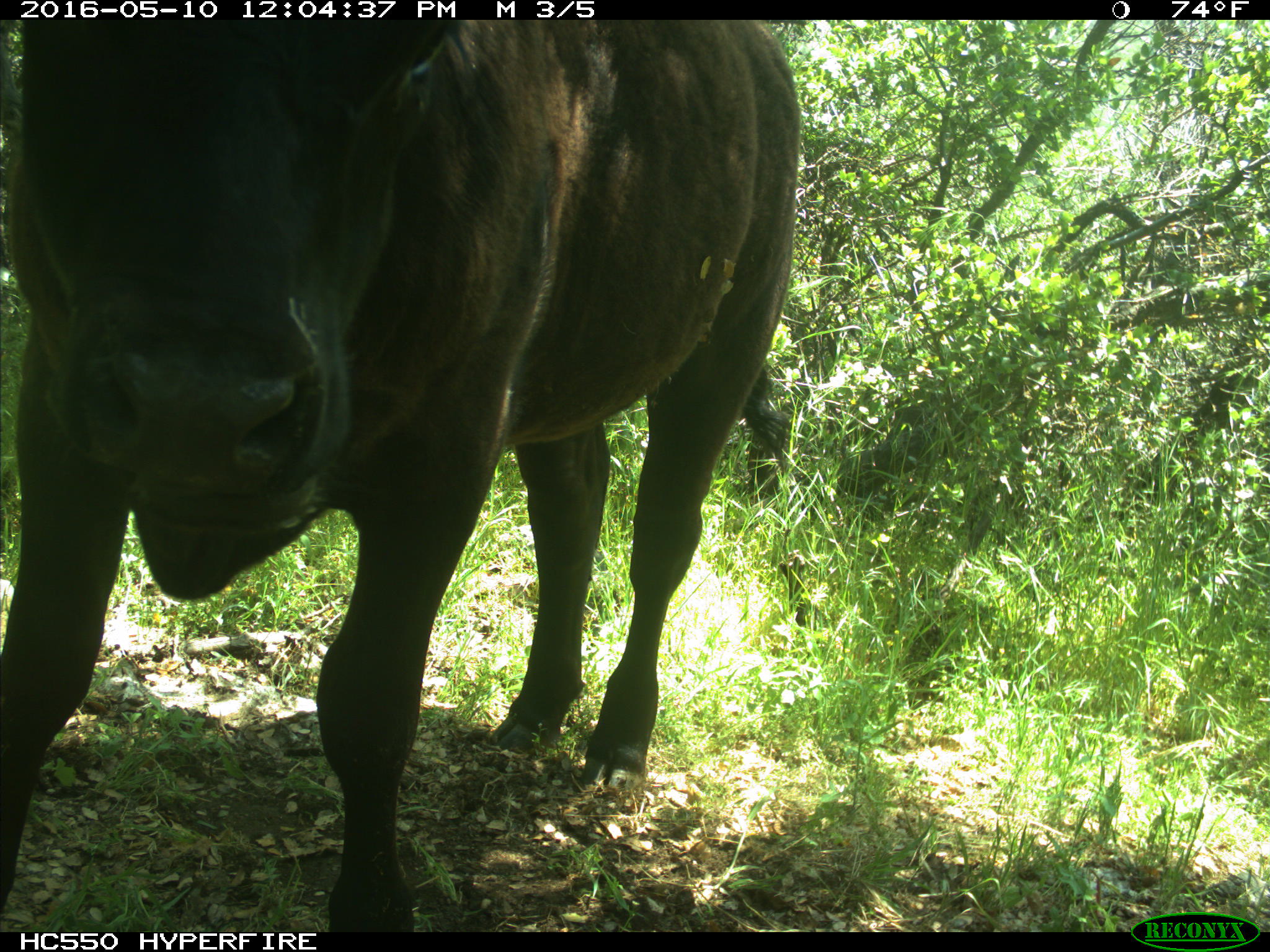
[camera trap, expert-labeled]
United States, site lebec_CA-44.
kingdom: Animalia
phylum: Chordata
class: Mammalia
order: Artiodactyla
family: Bovidae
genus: Bos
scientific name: Bos taurus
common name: domestic cow